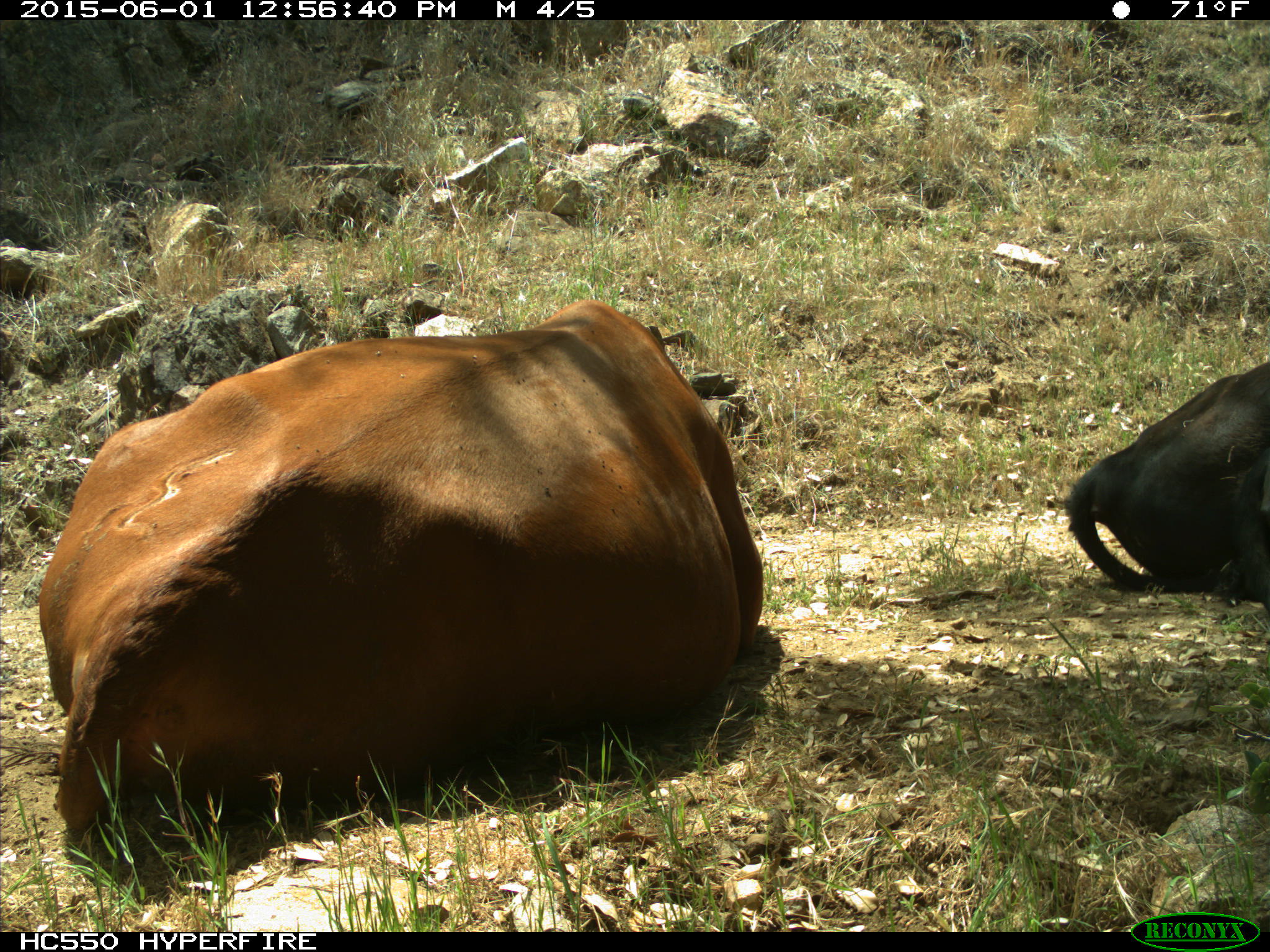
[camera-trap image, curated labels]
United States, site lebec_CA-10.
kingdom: Animalia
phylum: Chordata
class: Mammalia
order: Artiodactyla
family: Bovidae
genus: Bos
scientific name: Bos taurus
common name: domestic cow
Bos taurus (domestic cow).